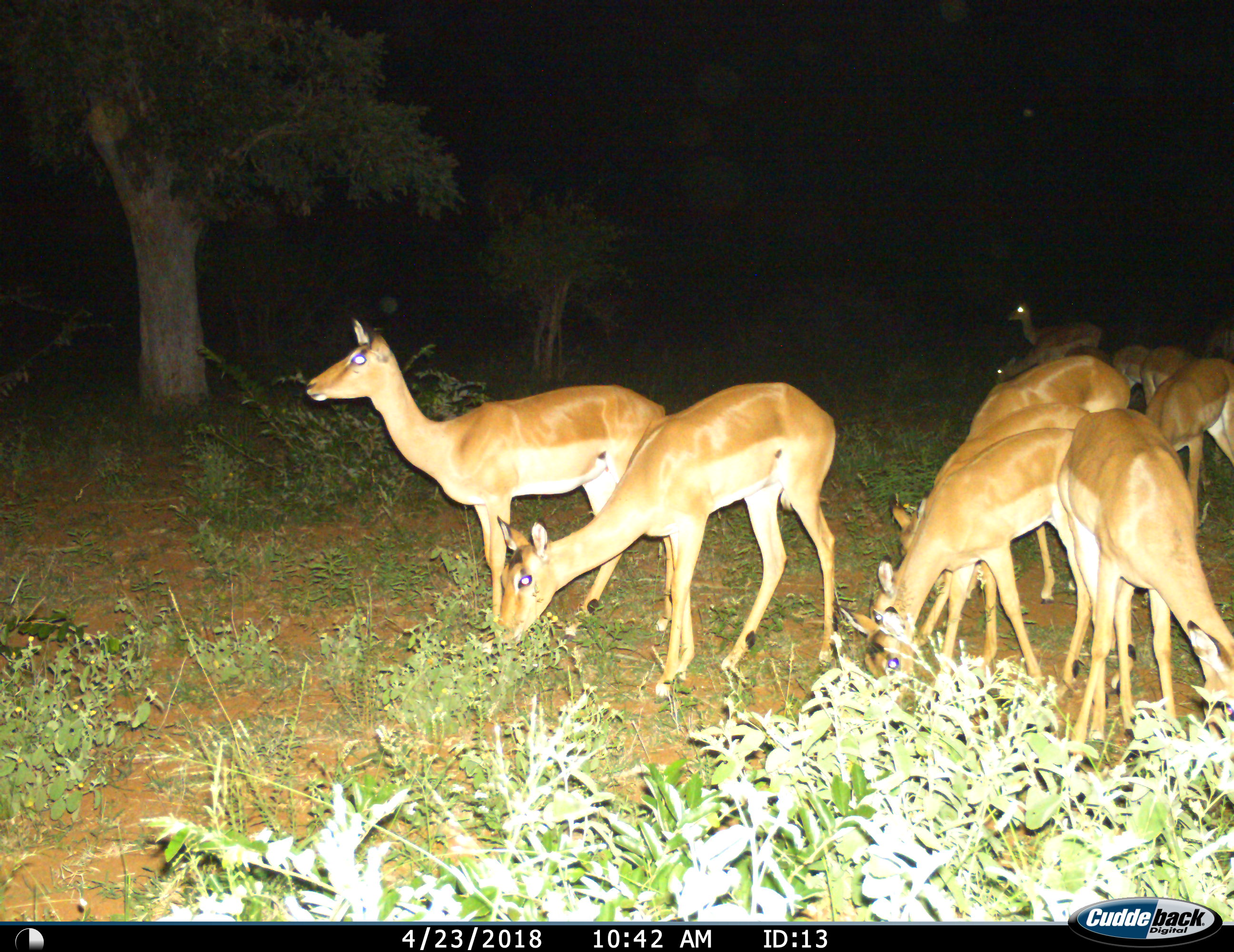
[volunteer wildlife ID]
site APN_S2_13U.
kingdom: Animalia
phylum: Chordata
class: Mammalia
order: Artiodactyla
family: Bovidae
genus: Aepyceros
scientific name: Aepyceros melampus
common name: impala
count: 11-50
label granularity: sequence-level